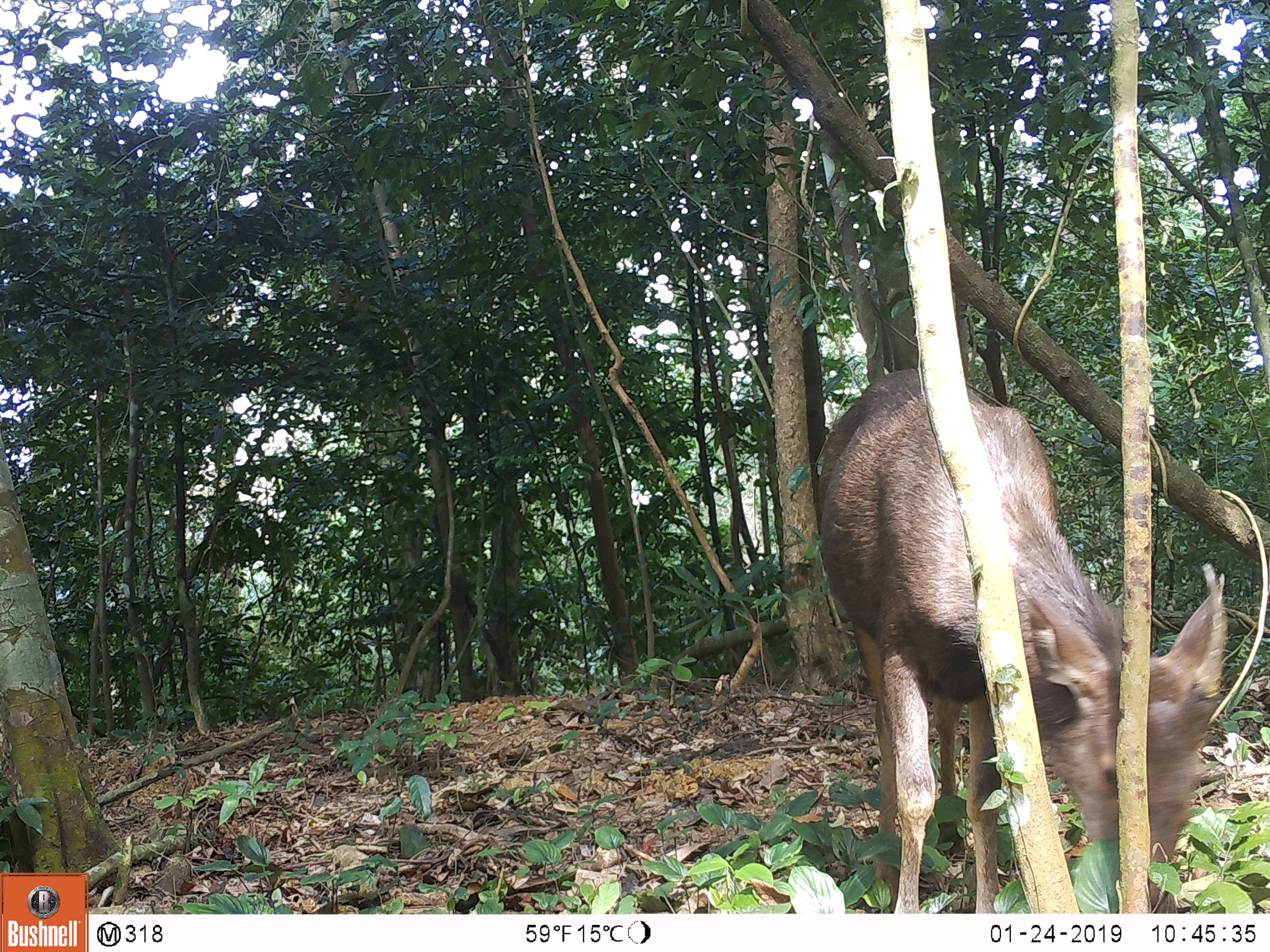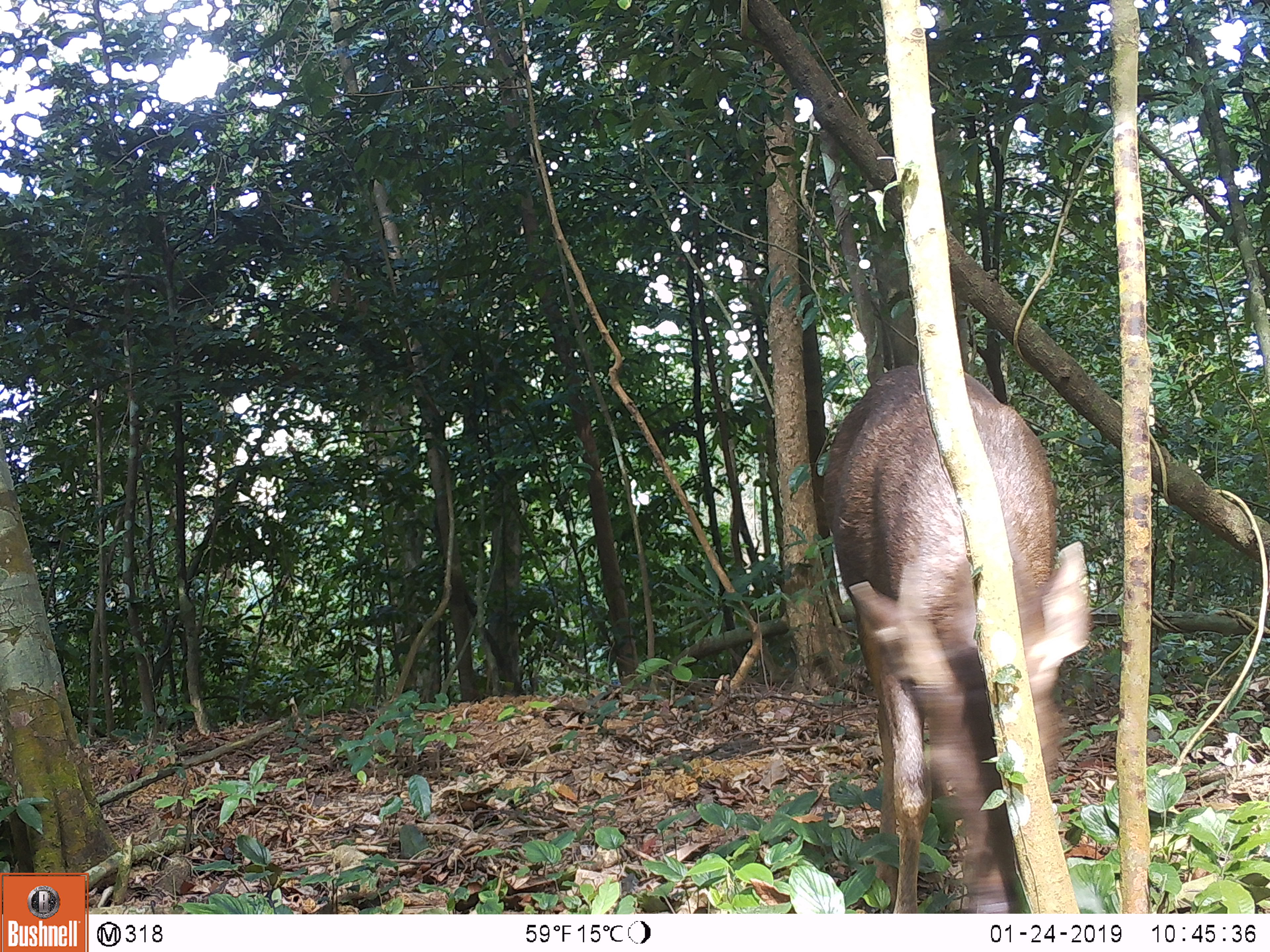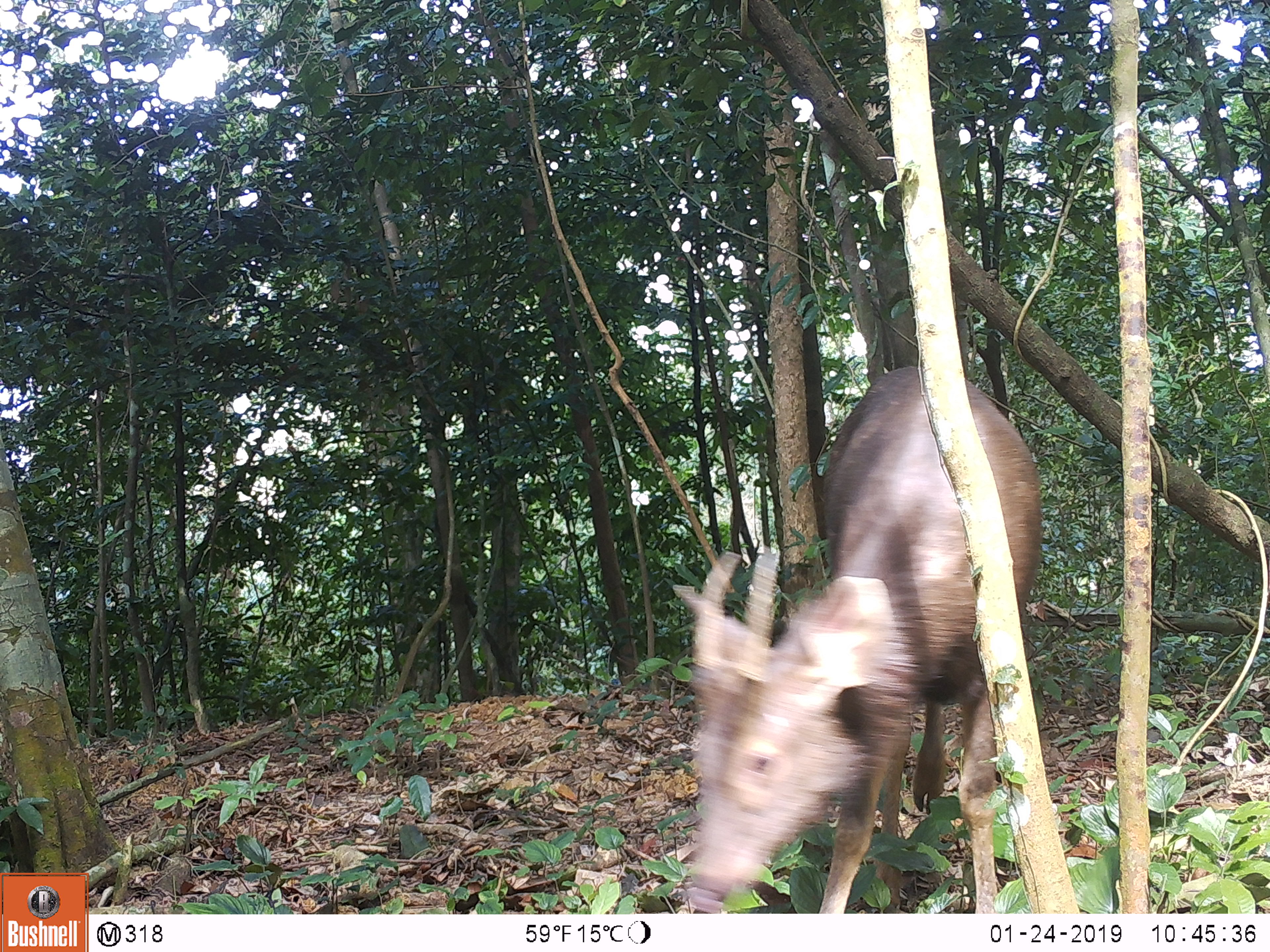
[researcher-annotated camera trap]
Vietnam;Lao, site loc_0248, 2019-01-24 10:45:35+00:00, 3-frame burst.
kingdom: Animalia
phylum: Chordata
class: Mammalia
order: Artiodactyla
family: Cervidae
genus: Rusa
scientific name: Rusa unicolor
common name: sambar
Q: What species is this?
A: Sambar (Rusa unicolor).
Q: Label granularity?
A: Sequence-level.